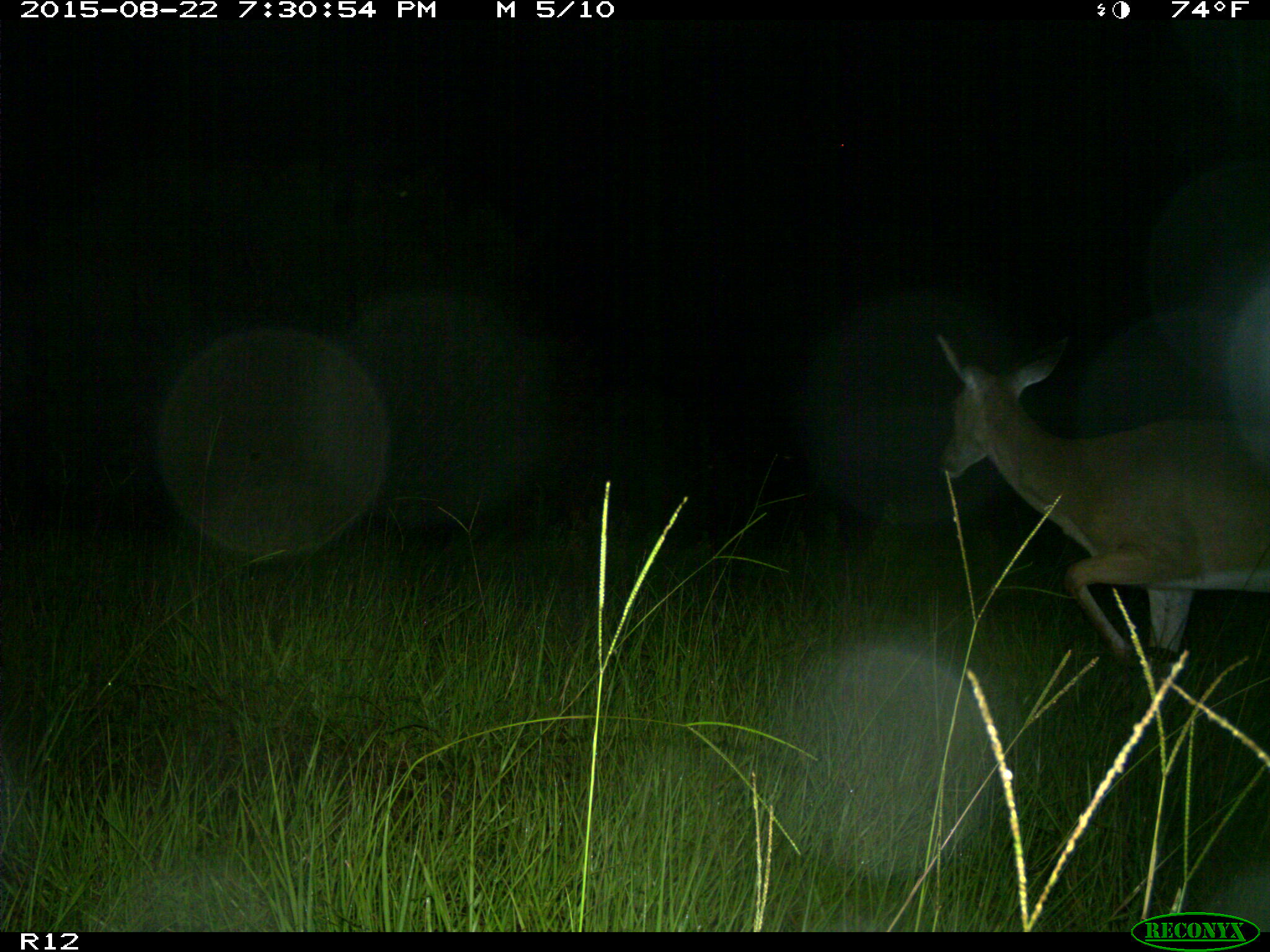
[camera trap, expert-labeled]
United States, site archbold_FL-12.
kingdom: Animalia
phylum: Chordata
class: Mammalia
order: Artiodactyla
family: Cervidae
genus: Odocoileus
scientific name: Odocoileus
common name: deer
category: unidentified deer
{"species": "unidentified deer (deer) (Odocoileus)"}